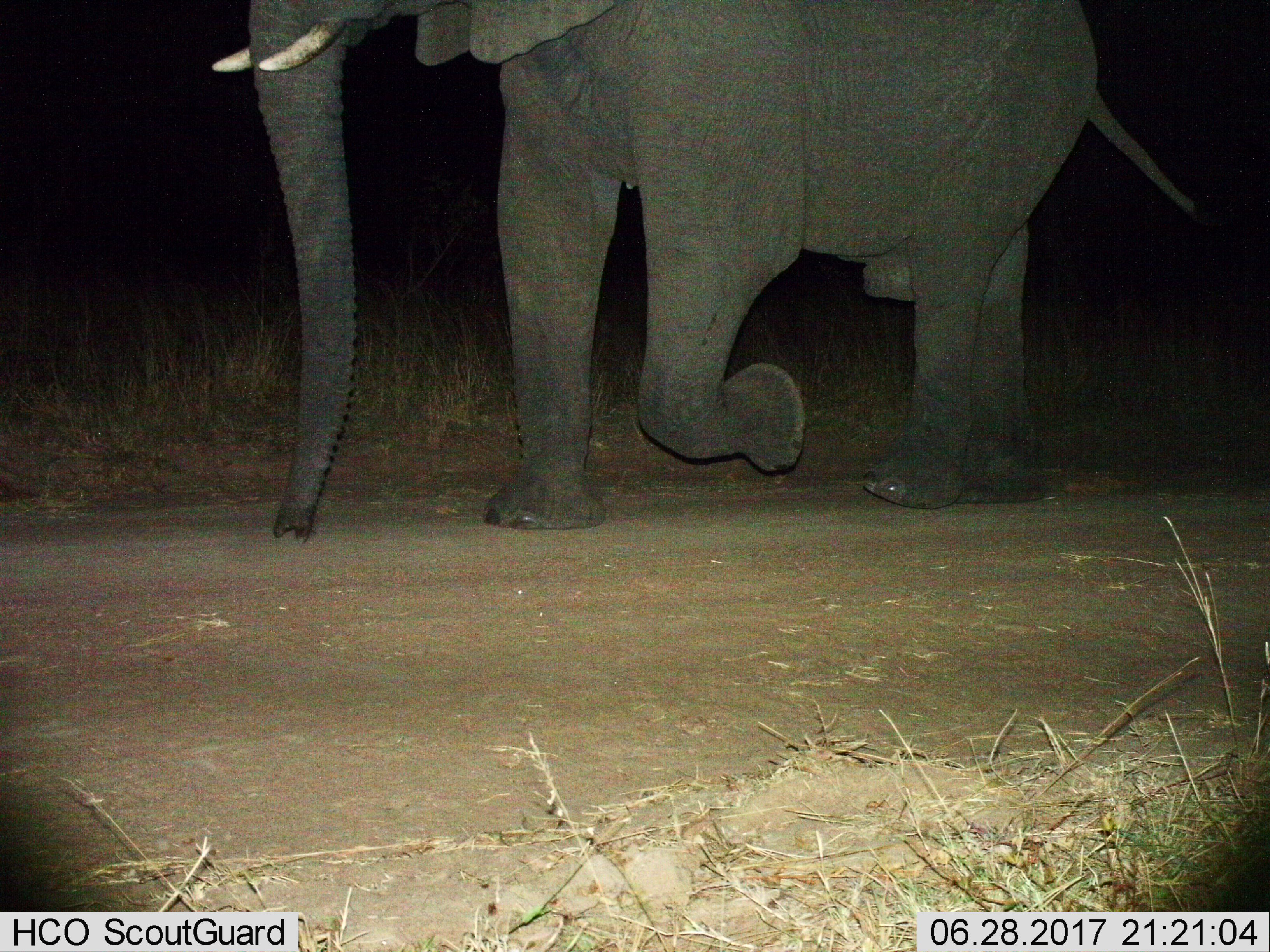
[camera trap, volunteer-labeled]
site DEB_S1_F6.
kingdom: Animalia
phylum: Chordata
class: Mammalia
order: Proboscidea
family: Elephantidae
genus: Loxodonta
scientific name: Loxodonta africana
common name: african bush elephant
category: elephant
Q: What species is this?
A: Elephant (african bush elephant) (Loxodonta africana).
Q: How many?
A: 1.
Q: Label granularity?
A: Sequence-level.